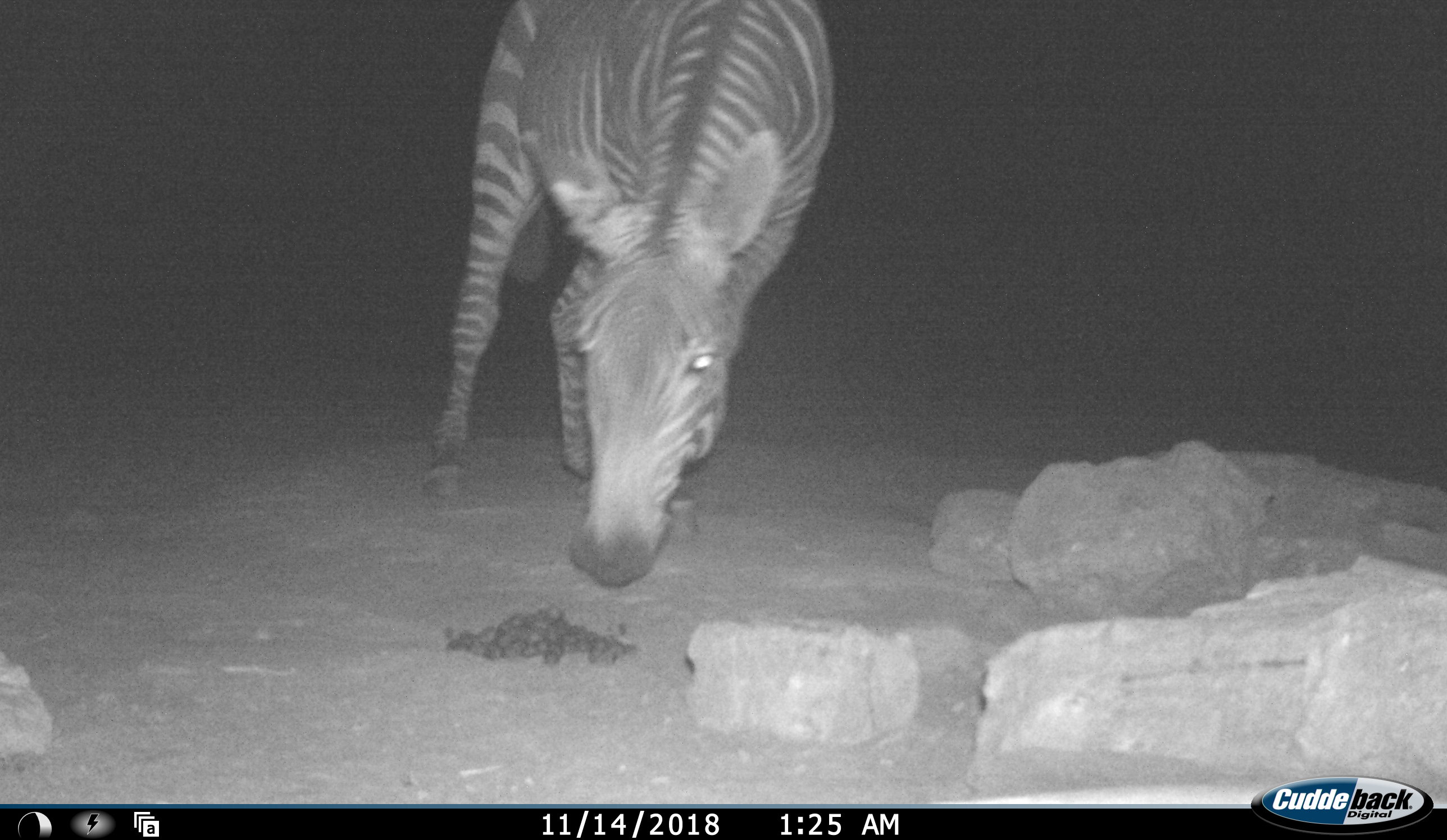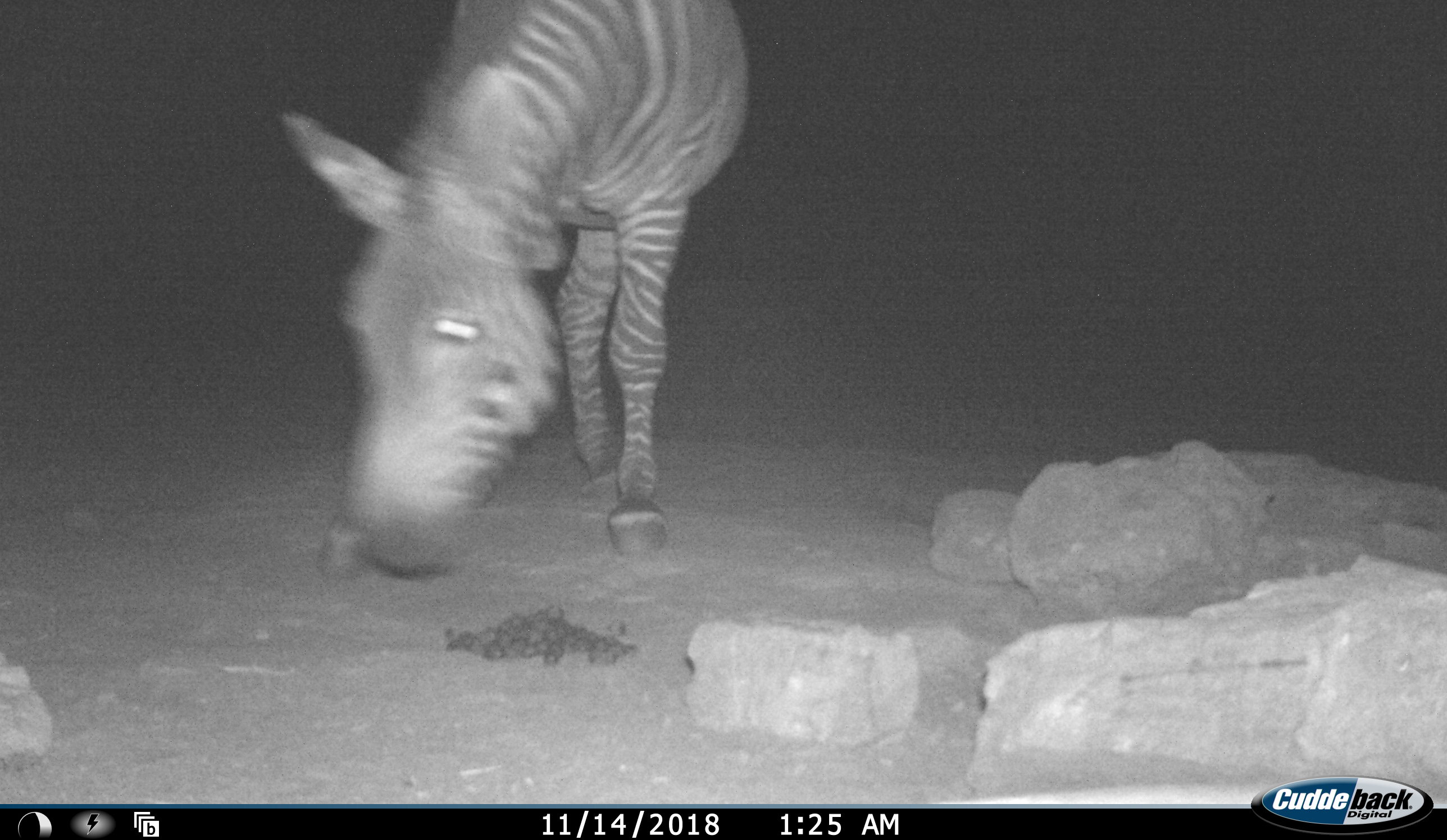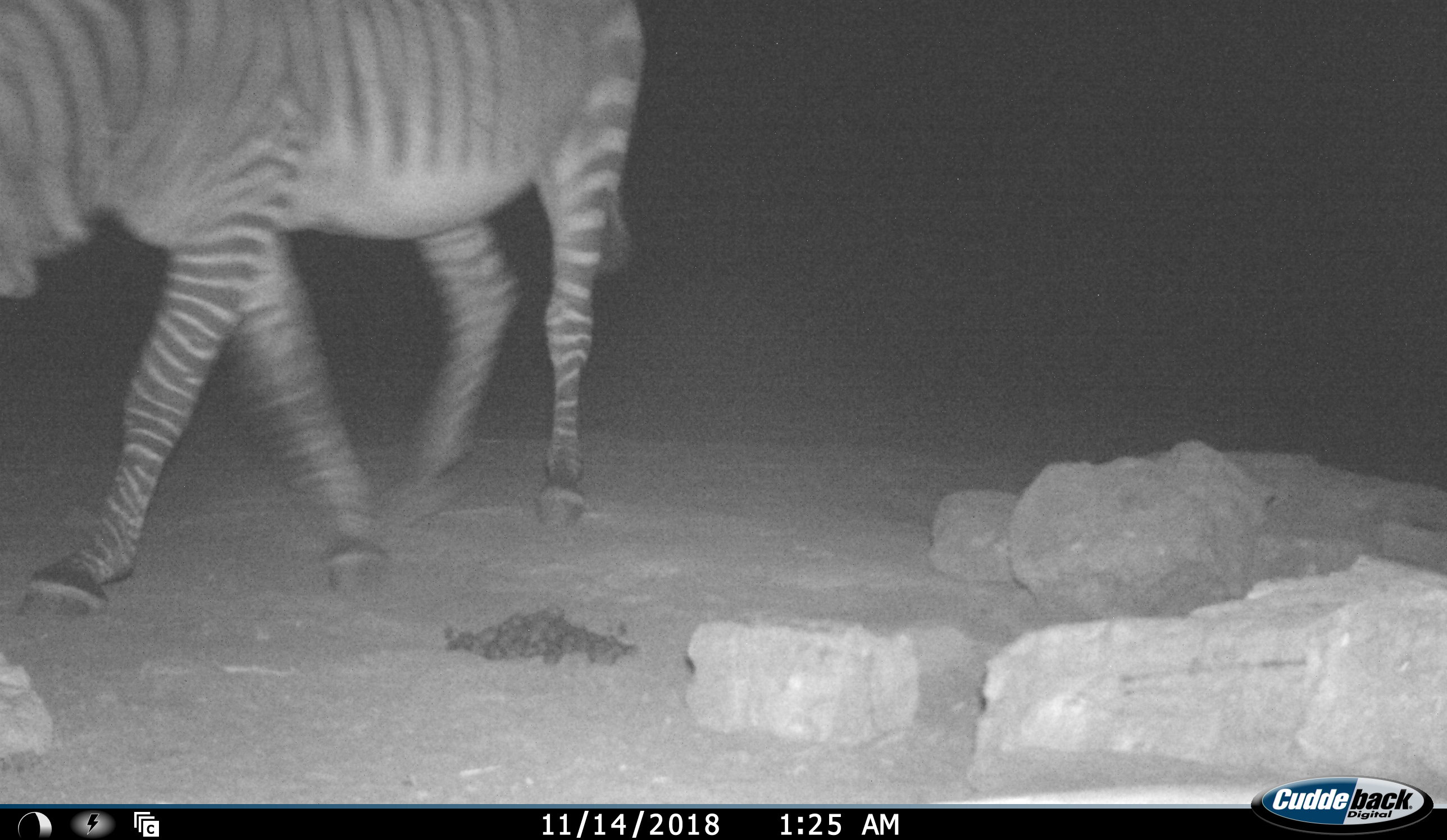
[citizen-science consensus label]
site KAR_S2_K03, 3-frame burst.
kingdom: Animalia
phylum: Chordata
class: Mammalia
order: Perissodactyla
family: Equidae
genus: Equus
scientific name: Equus zebra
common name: mountain zebra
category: zebramountain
Zebramountain (mountain zebra) (Equus zebra), count 1. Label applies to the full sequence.